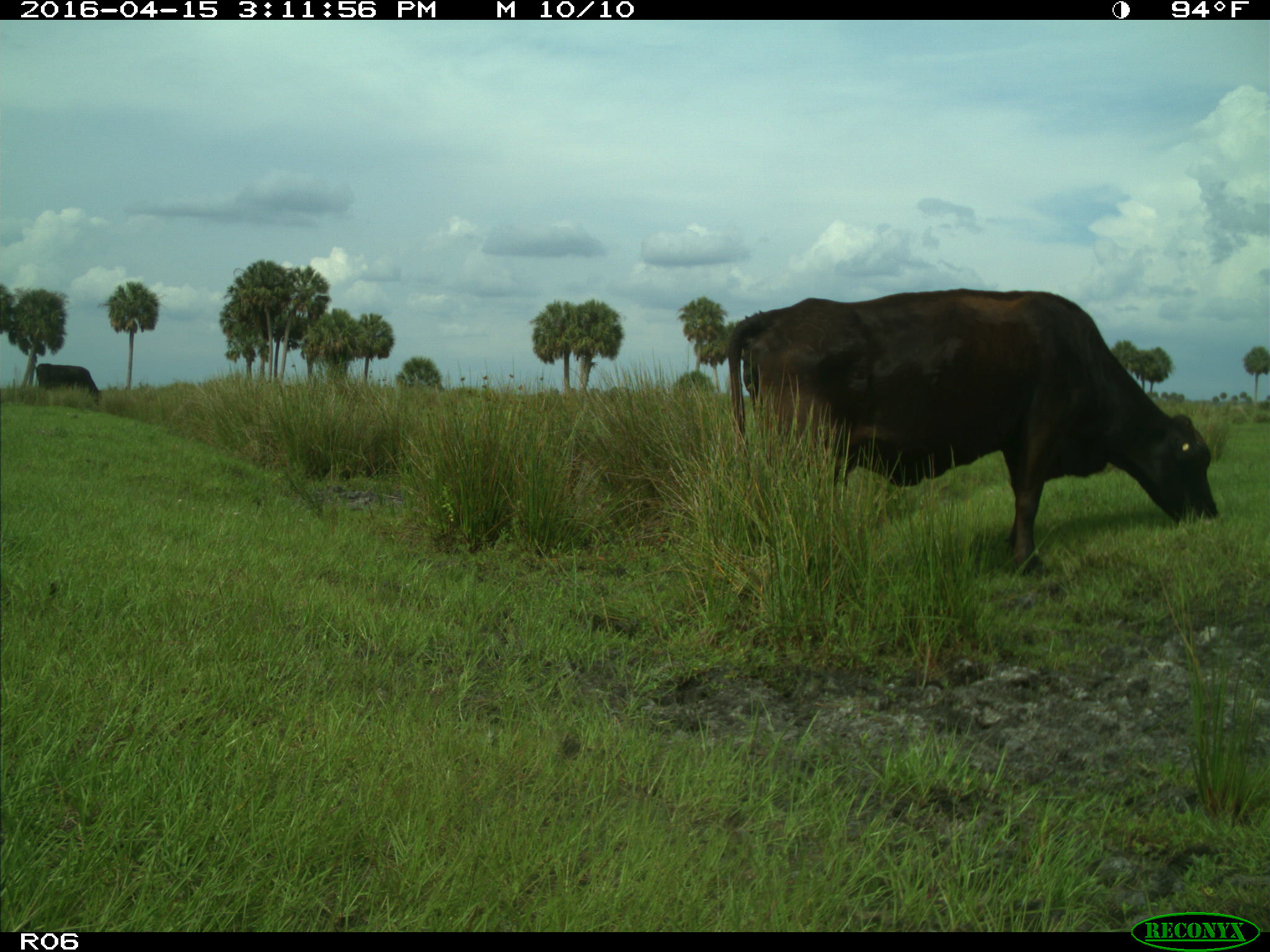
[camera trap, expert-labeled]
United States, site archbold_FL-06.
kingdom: Animalia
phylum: Chordata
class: Mammalia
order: Artiodactyla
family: Bovidae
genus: Bos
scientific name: Bos taurus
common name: domestic cow